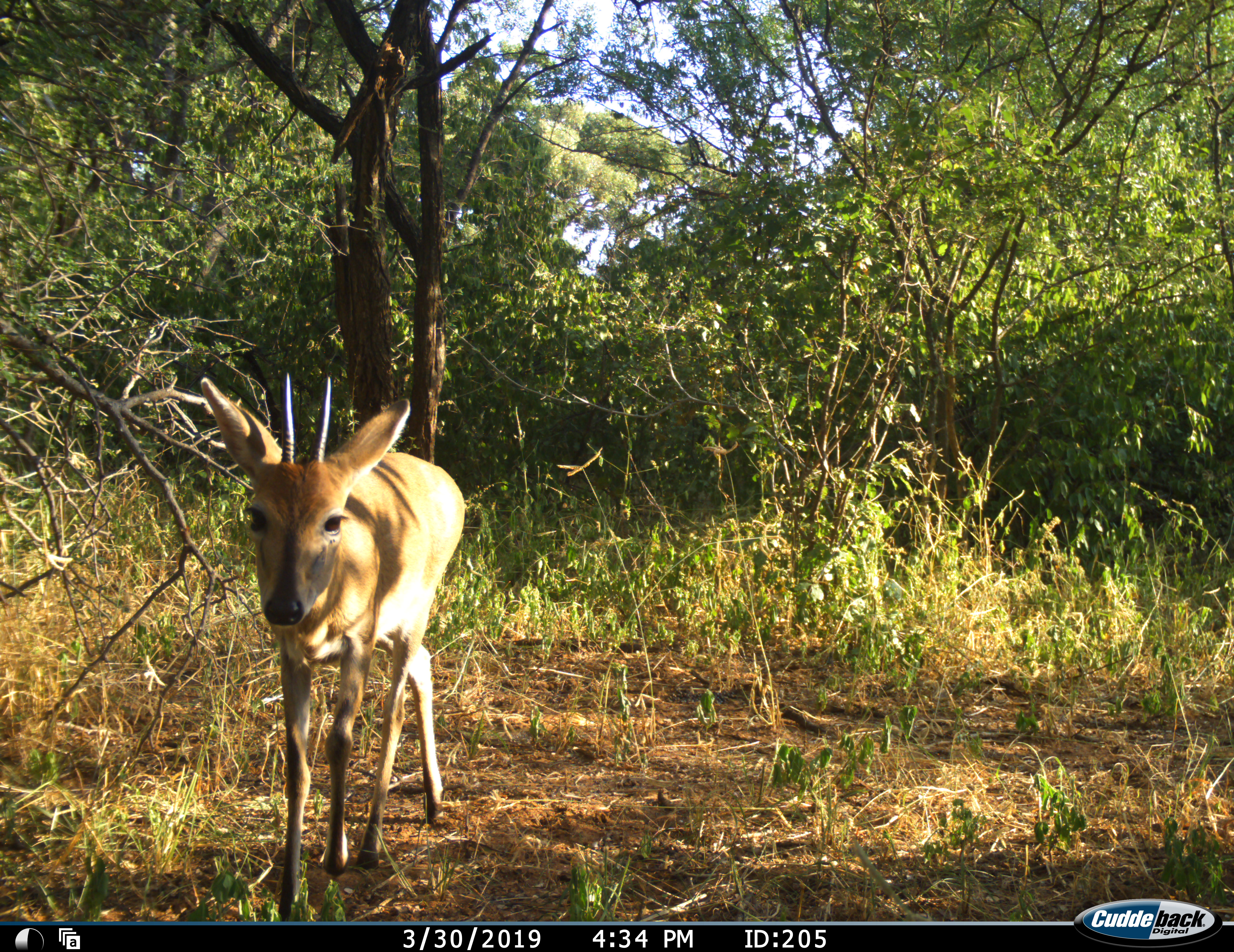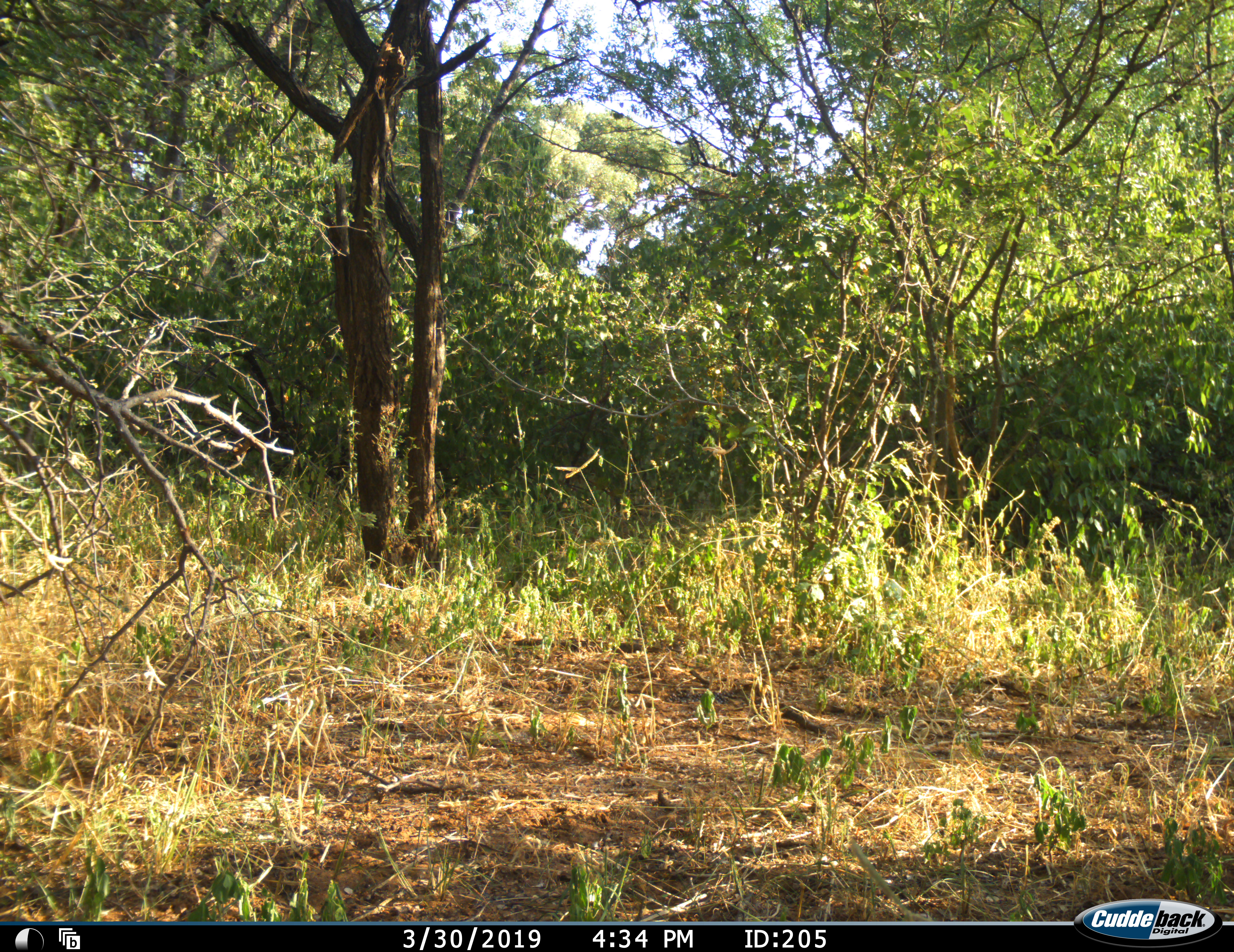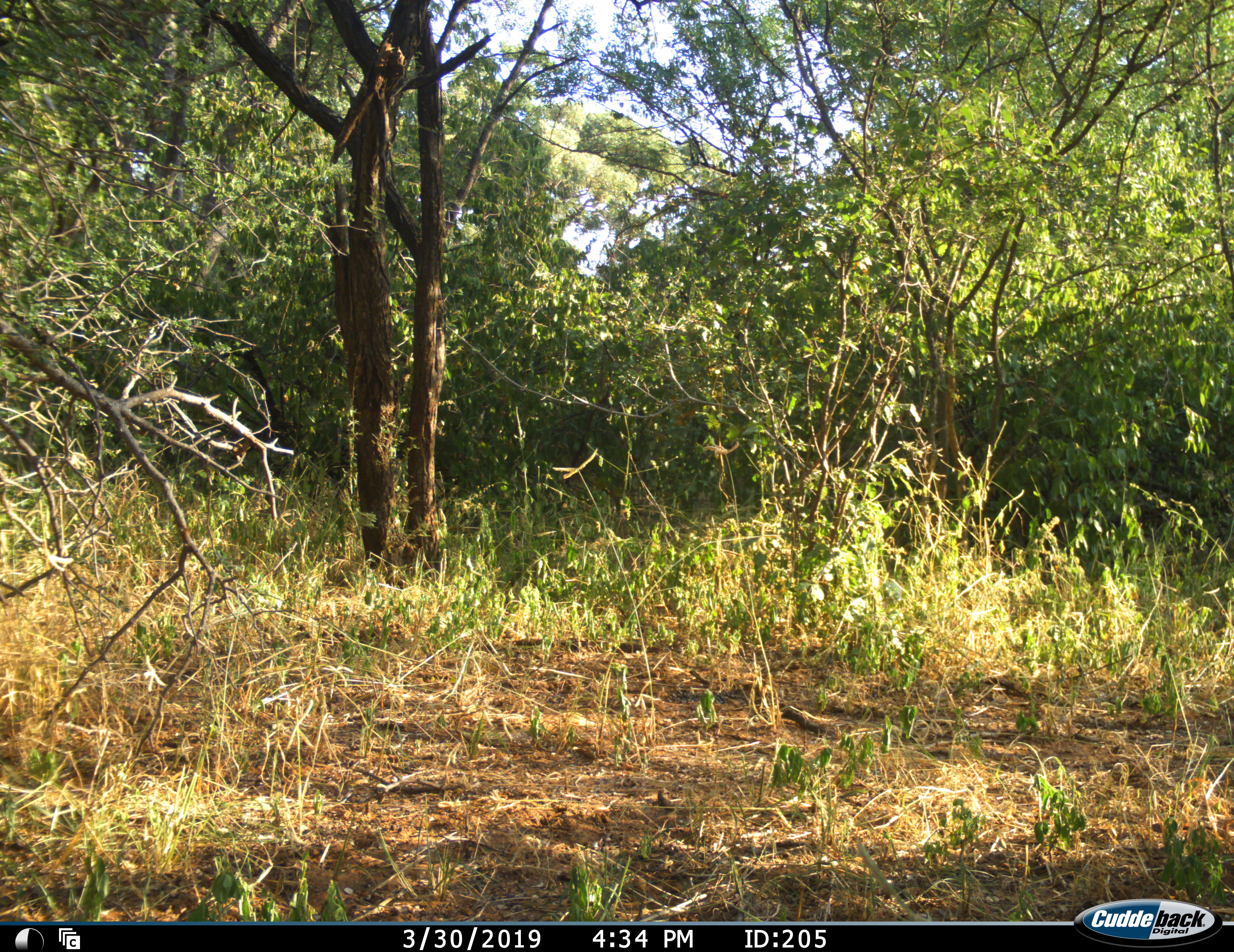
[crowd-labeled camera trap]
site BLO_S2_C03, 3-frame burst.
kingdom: Animalia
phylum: Chordata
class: Mammalia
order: Artiodactyla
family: Bovidae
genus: Sylvicapra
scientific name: Sylvicapra grimmia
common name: common duiker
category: duikercommongrey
Duikercommongrey (common duiker) (Sylvicapra grimmia), count 1. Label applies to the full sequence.